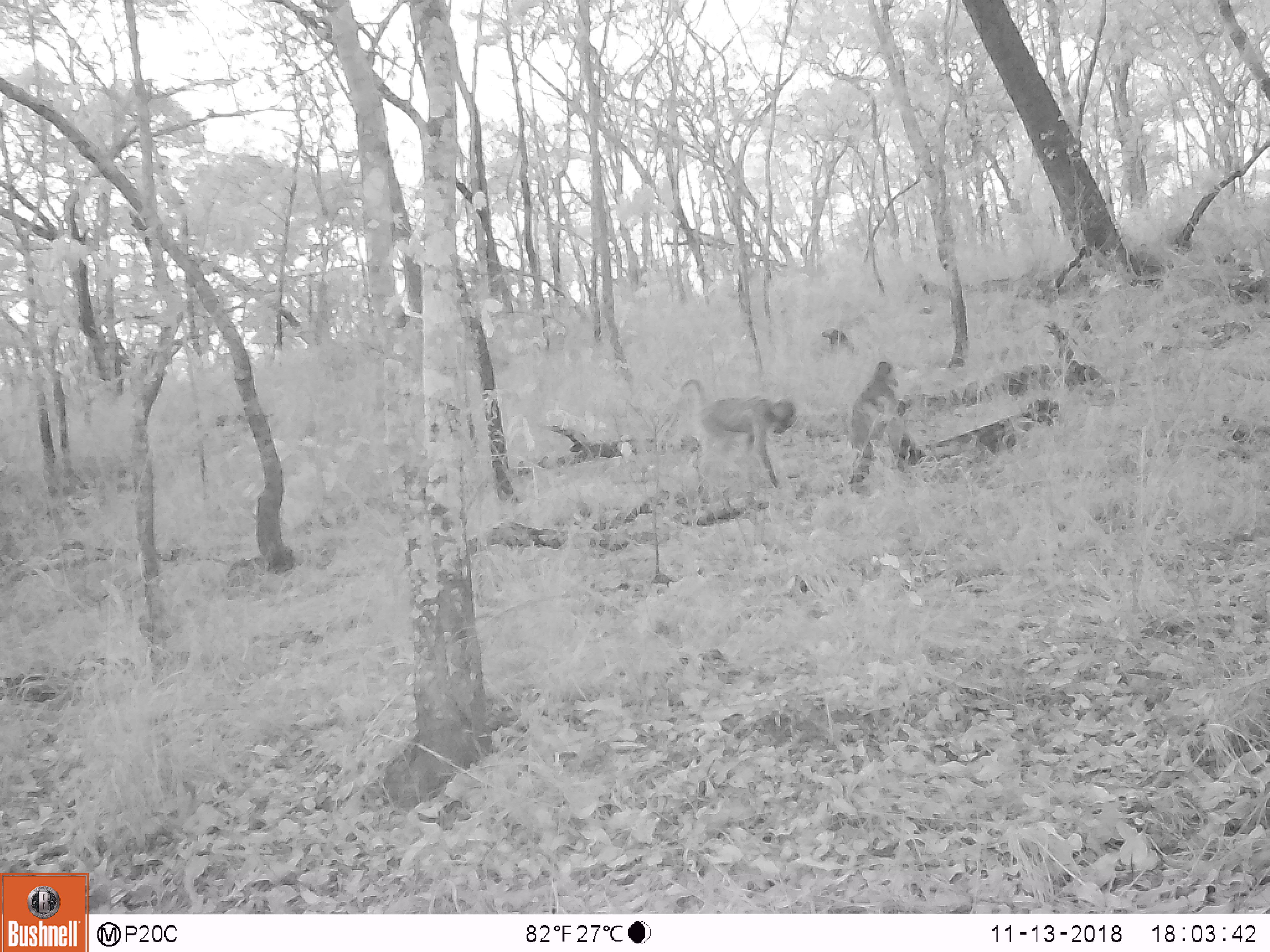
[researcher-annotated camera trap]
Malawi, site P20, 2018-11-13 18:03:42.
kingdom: Animalia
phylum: Chordata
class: Mammalia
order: Primates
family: Cercopithecidae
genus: Papio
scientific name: Papio cynocephalus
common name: yellow baboon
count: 2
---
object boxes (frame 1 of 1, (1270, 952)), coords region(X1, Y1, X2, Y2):
yellow baboon: region(660, 369, 801, 499); region(842, 352, 917, 498)